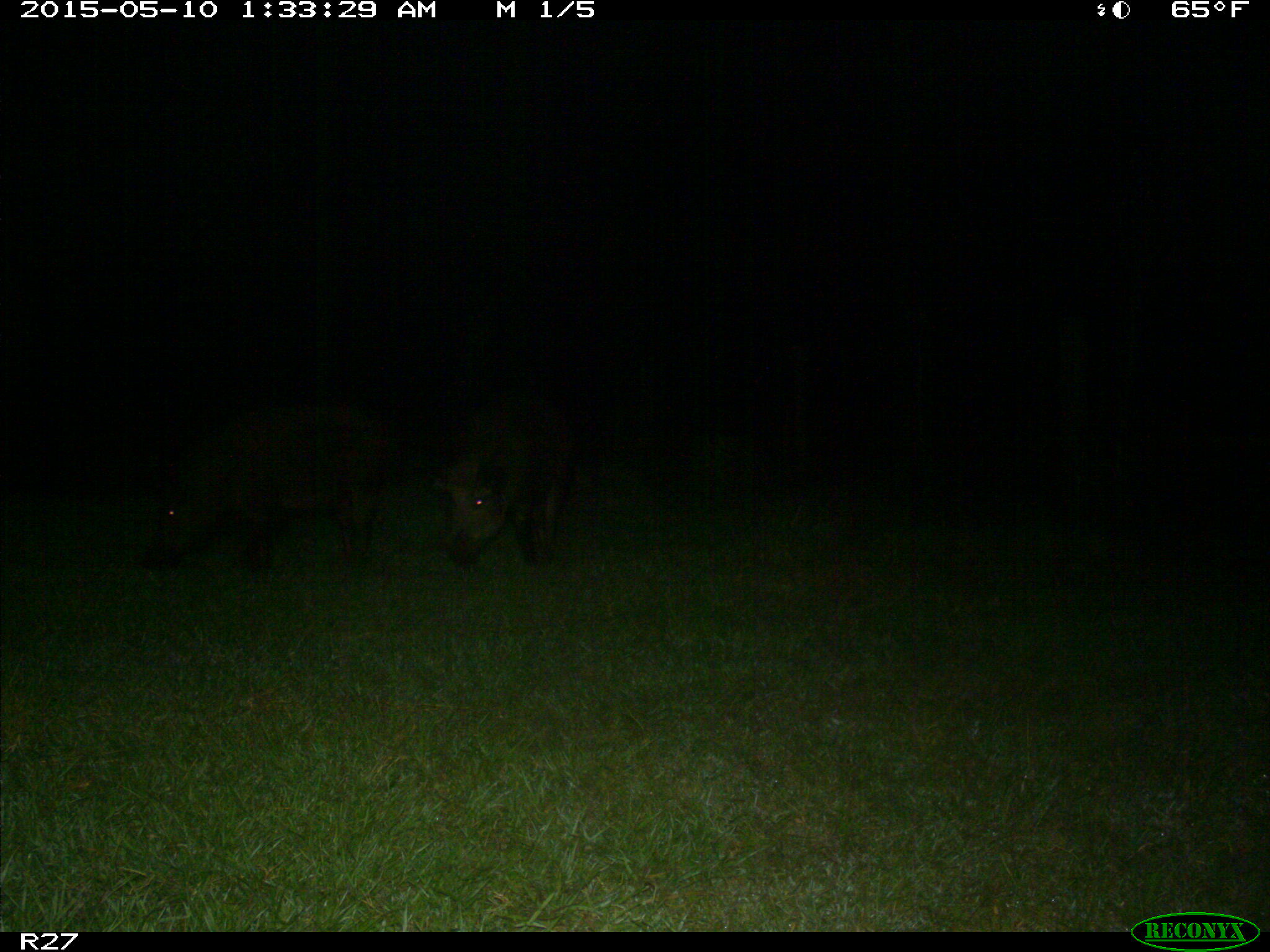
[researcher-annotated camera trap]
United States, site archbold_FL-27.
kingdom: Animalia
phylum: Chordata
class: Mammalia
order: Artiodactyla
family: Suidae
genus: Sus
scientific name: Sus scrofa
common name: wild boar